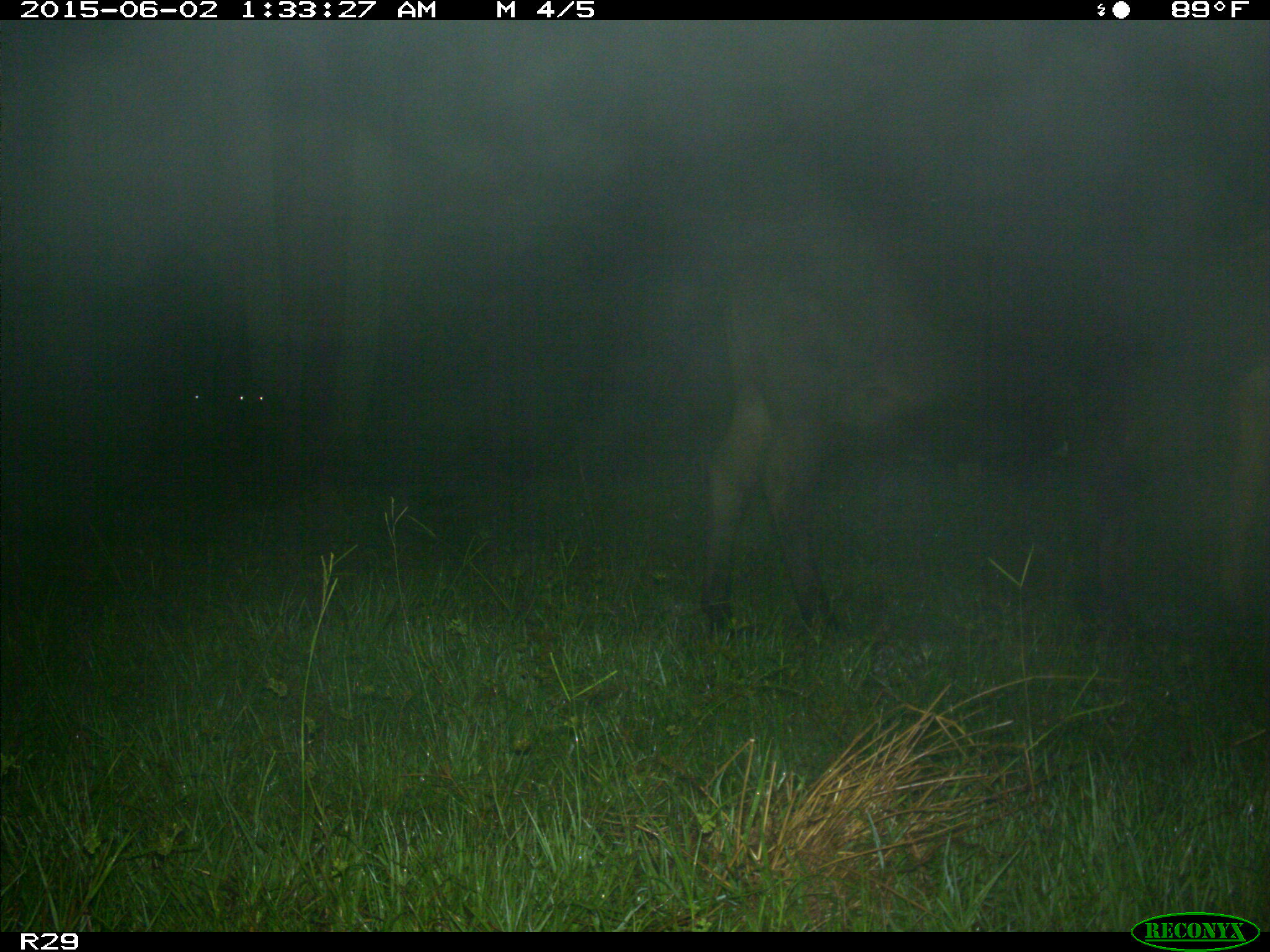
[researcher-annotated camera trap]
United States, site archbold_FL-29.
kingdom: Animalia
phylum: Chordata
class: Mammalia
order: Artiodactyla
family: Bovidae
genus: Bos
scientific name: Bos taurus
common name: domestic cow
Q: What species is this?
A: Bos taurus (domestic cow).